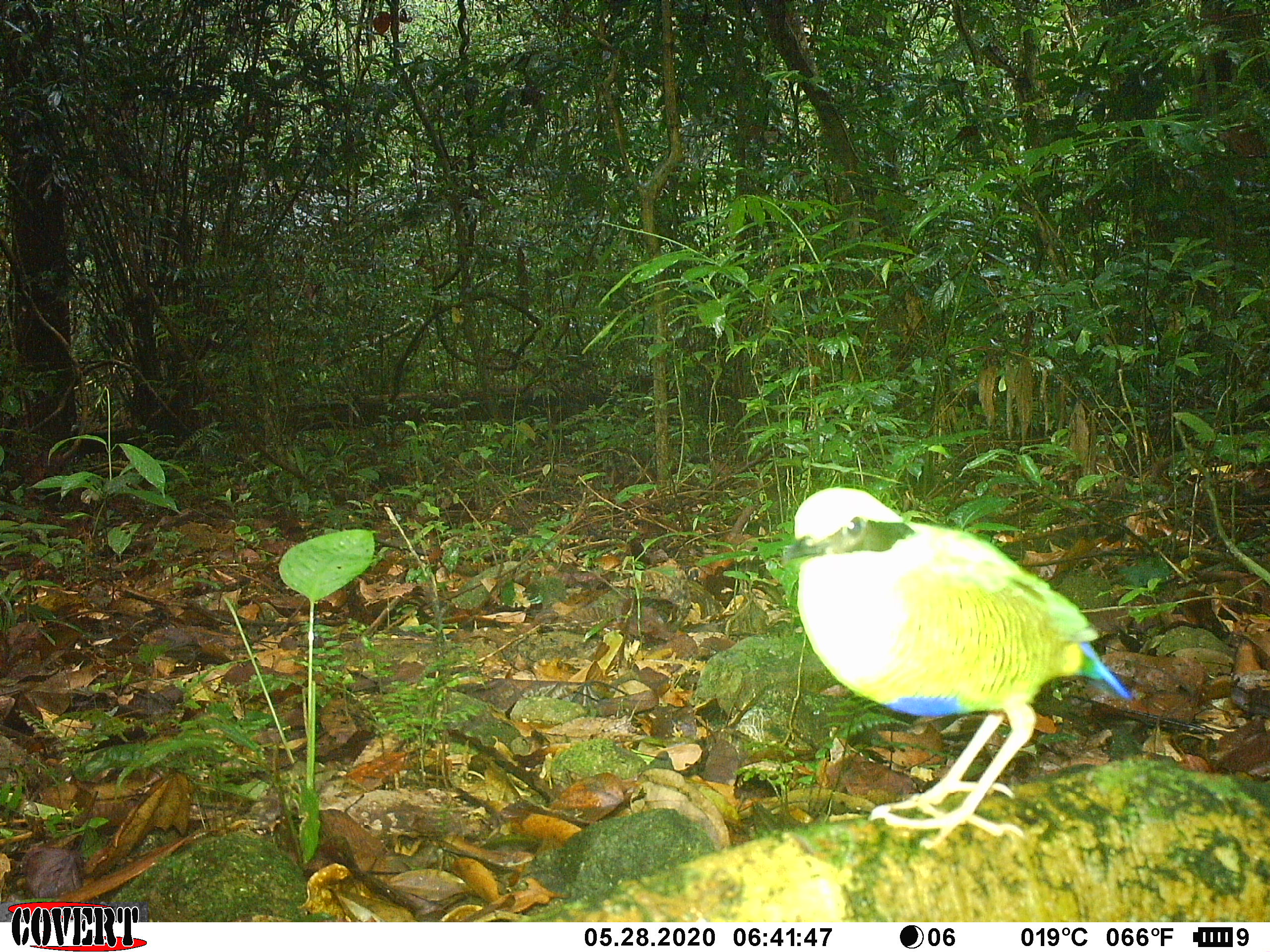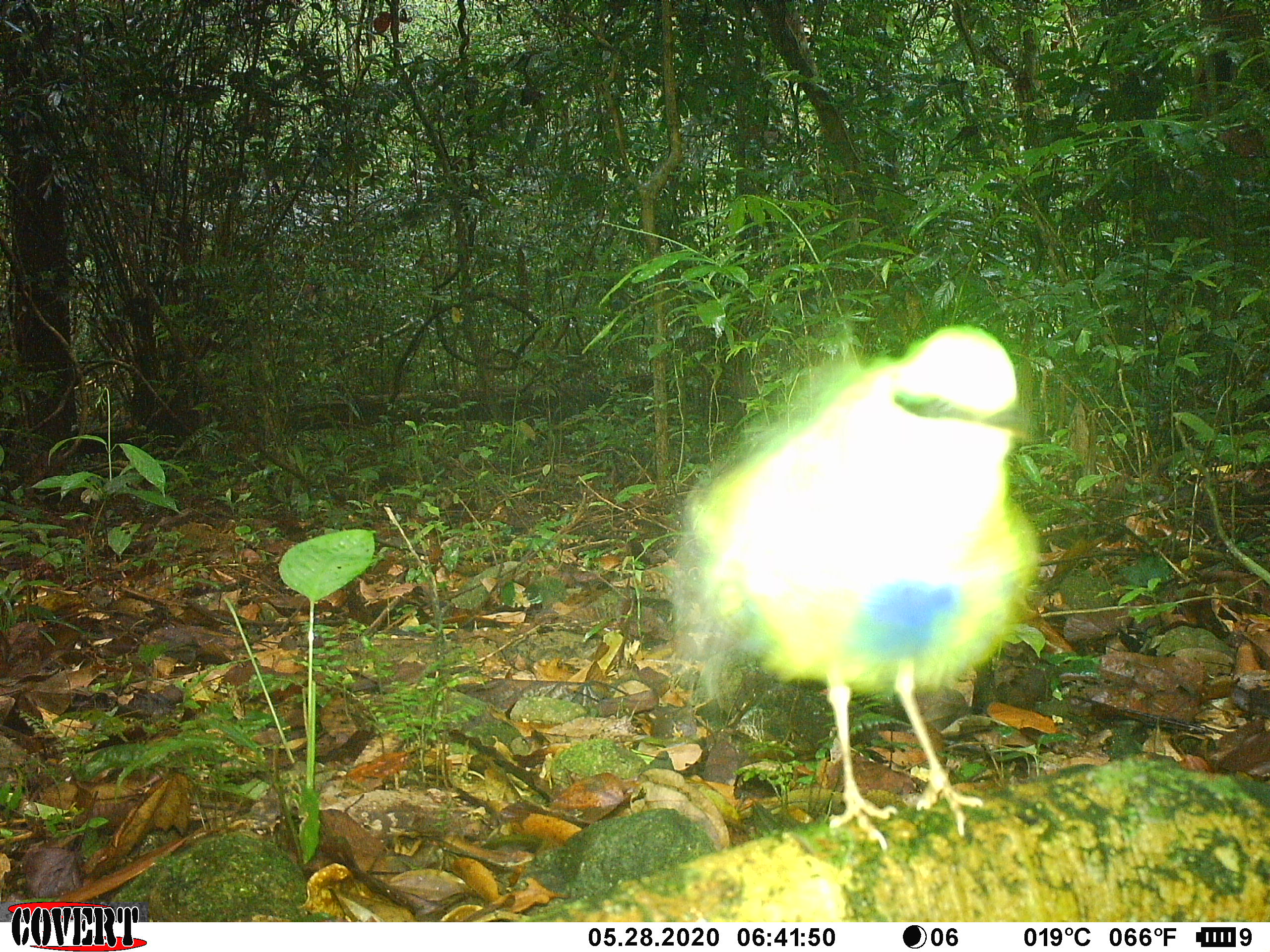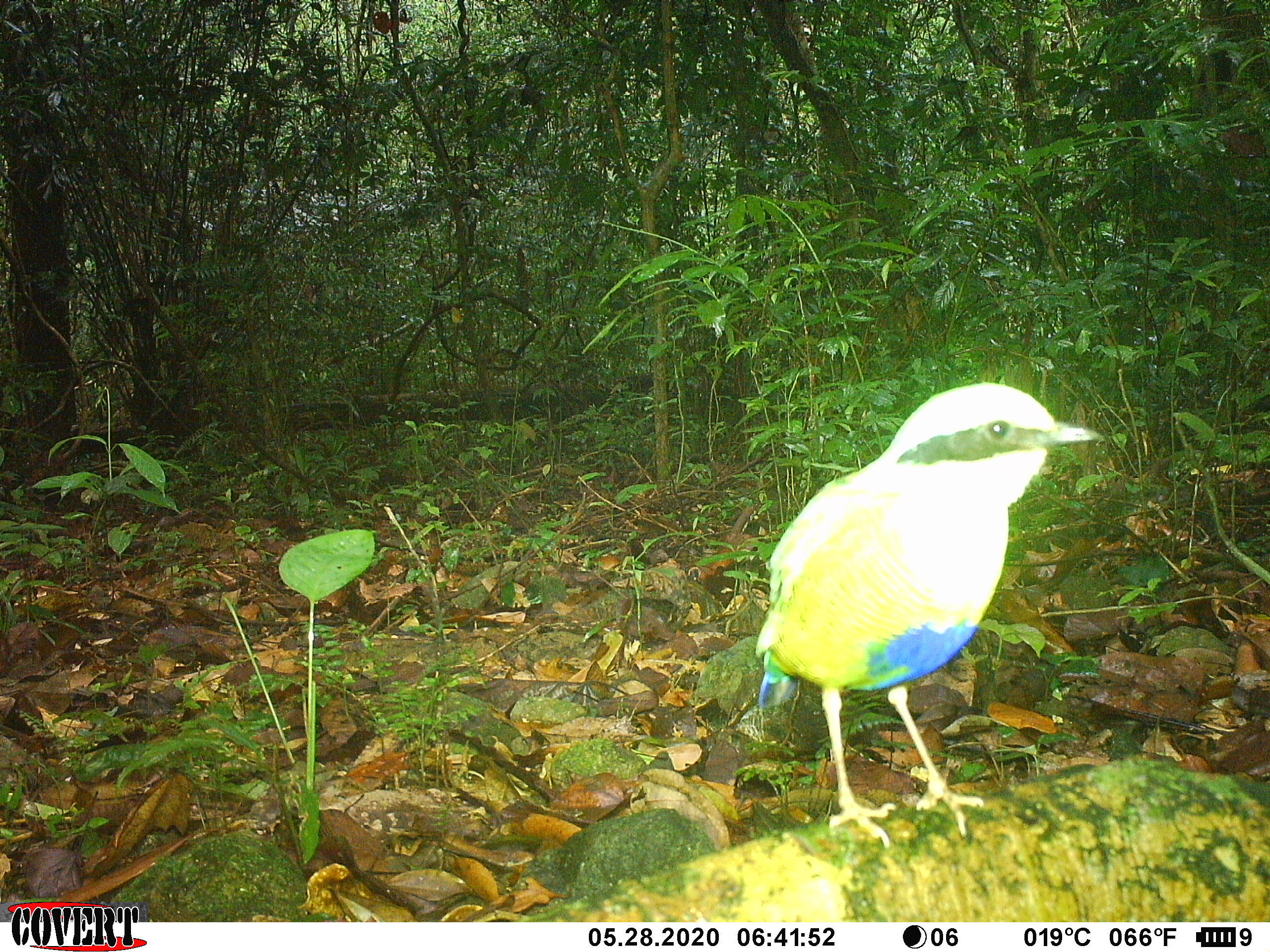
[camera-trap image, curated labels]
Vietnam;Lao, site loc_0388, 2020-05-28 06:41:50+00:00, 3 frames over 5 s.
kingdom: Animalia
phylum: Chordata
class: Aves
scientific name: Aves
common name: bird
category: unidentified bird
Unidentified bird (bird) (Aves). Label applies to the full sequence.